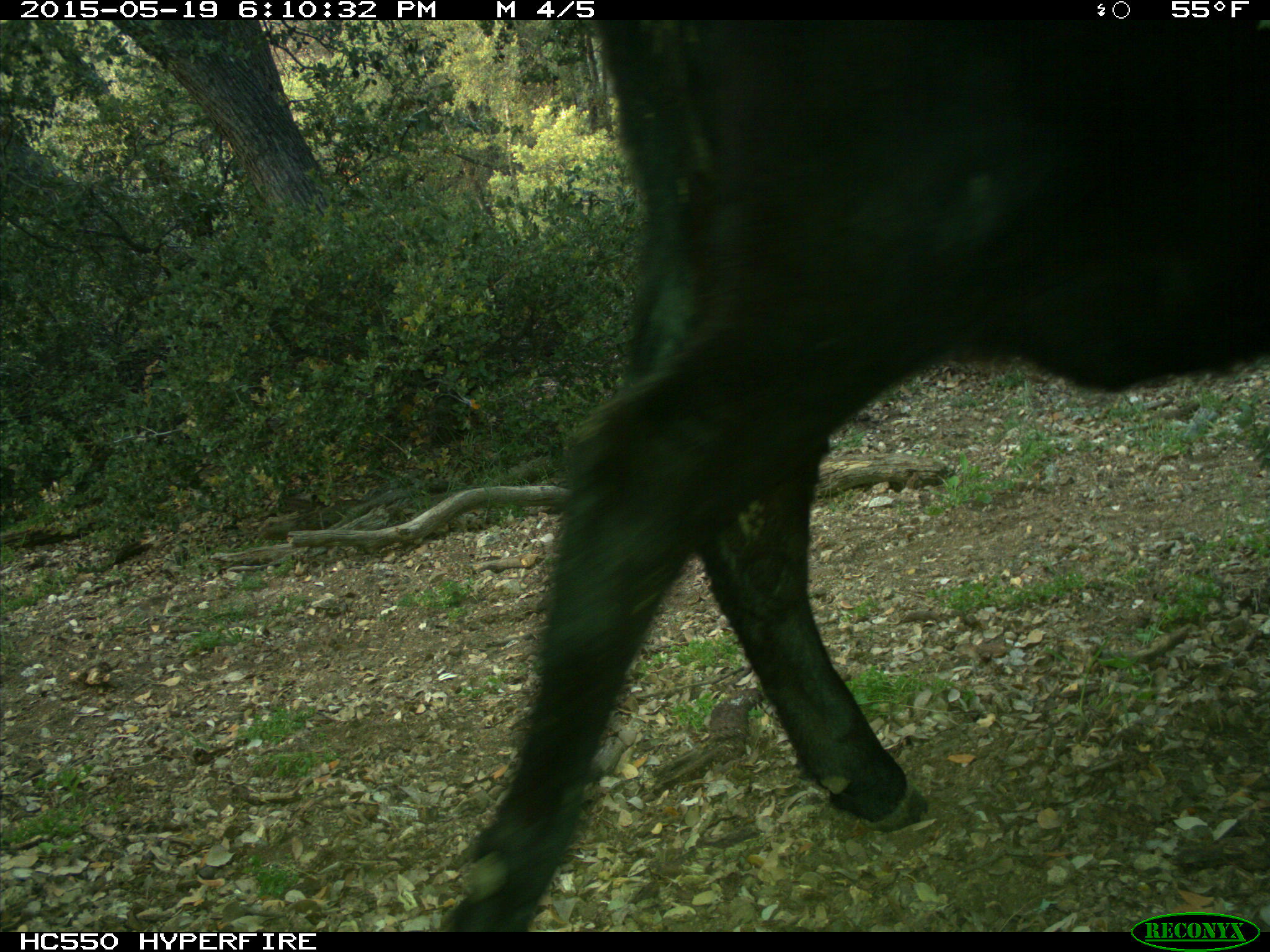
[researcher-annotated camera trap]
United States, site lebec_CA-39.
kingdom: Animalia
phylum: Chordata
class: Mammalia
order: Artiodactyla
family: Bovidae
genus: Bos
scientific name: Bos taurus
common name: domestic cow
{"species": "Bos taurus (domestic cow)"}